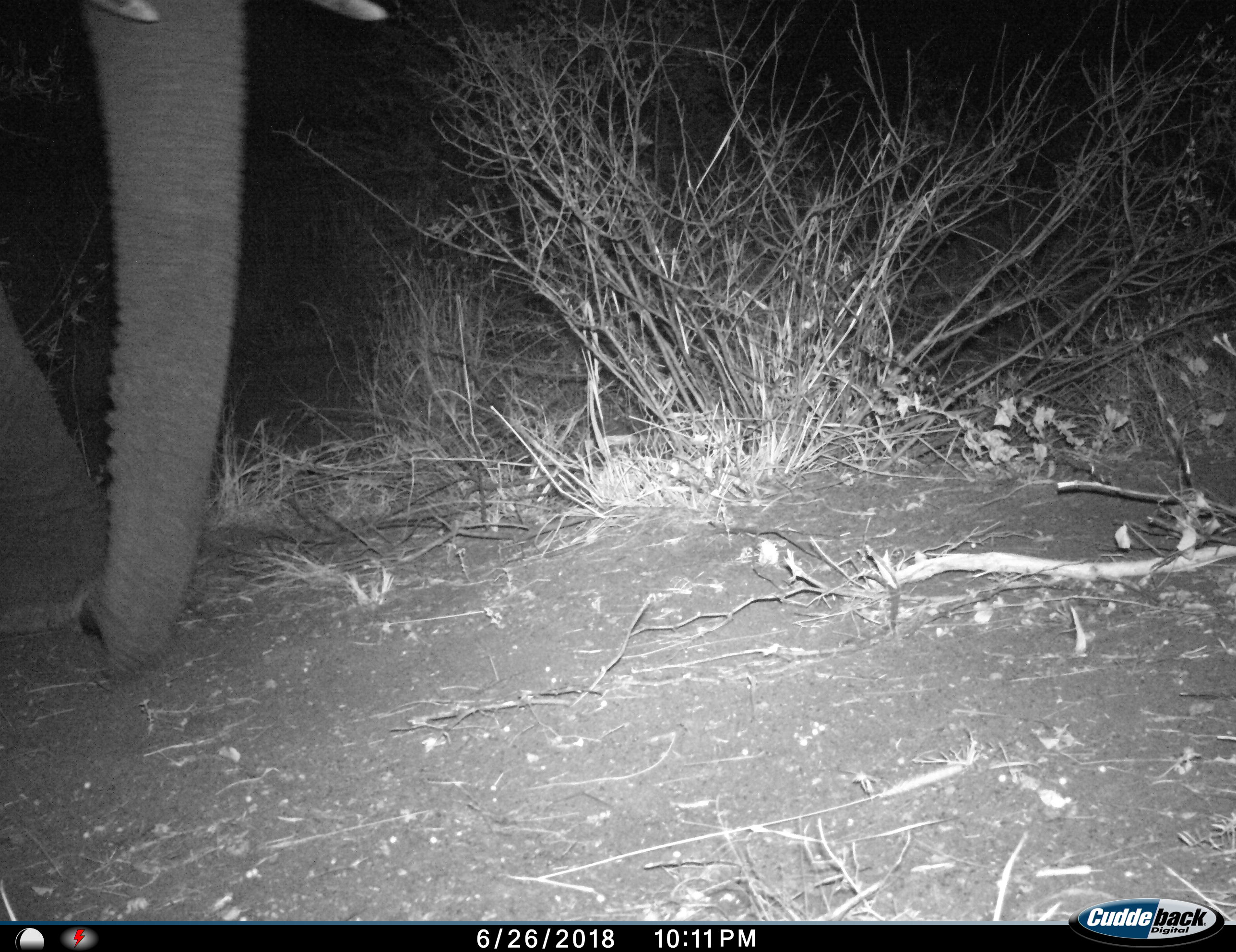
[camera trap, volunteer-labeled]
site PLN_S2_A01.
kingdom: Animalia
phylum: Chordata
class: Mammalia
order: Proboscidea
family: Elephantidae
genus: Loxodonta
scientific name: Loxodonta africana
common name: african bush elephant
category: elephant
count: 1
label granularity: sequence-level